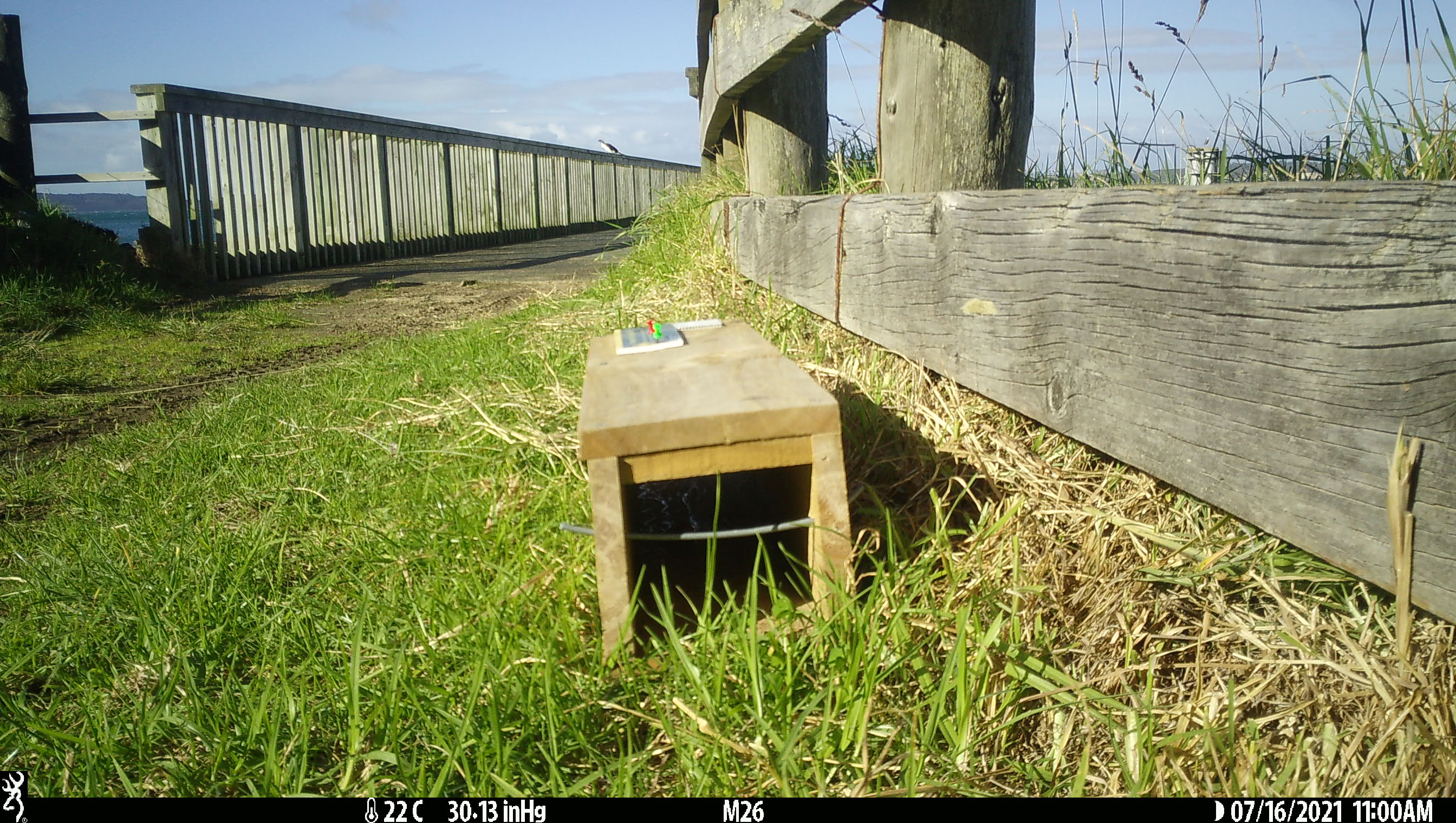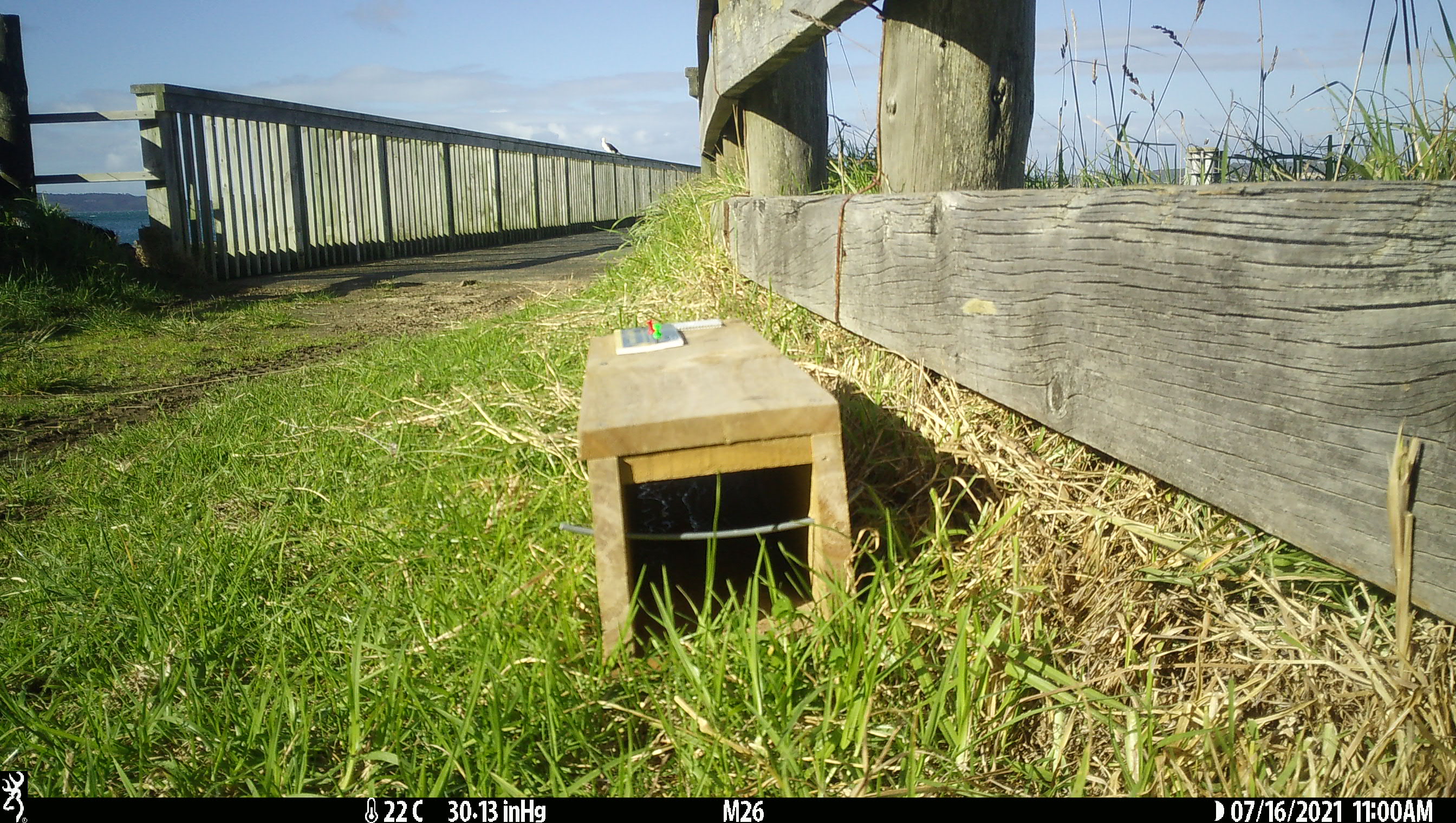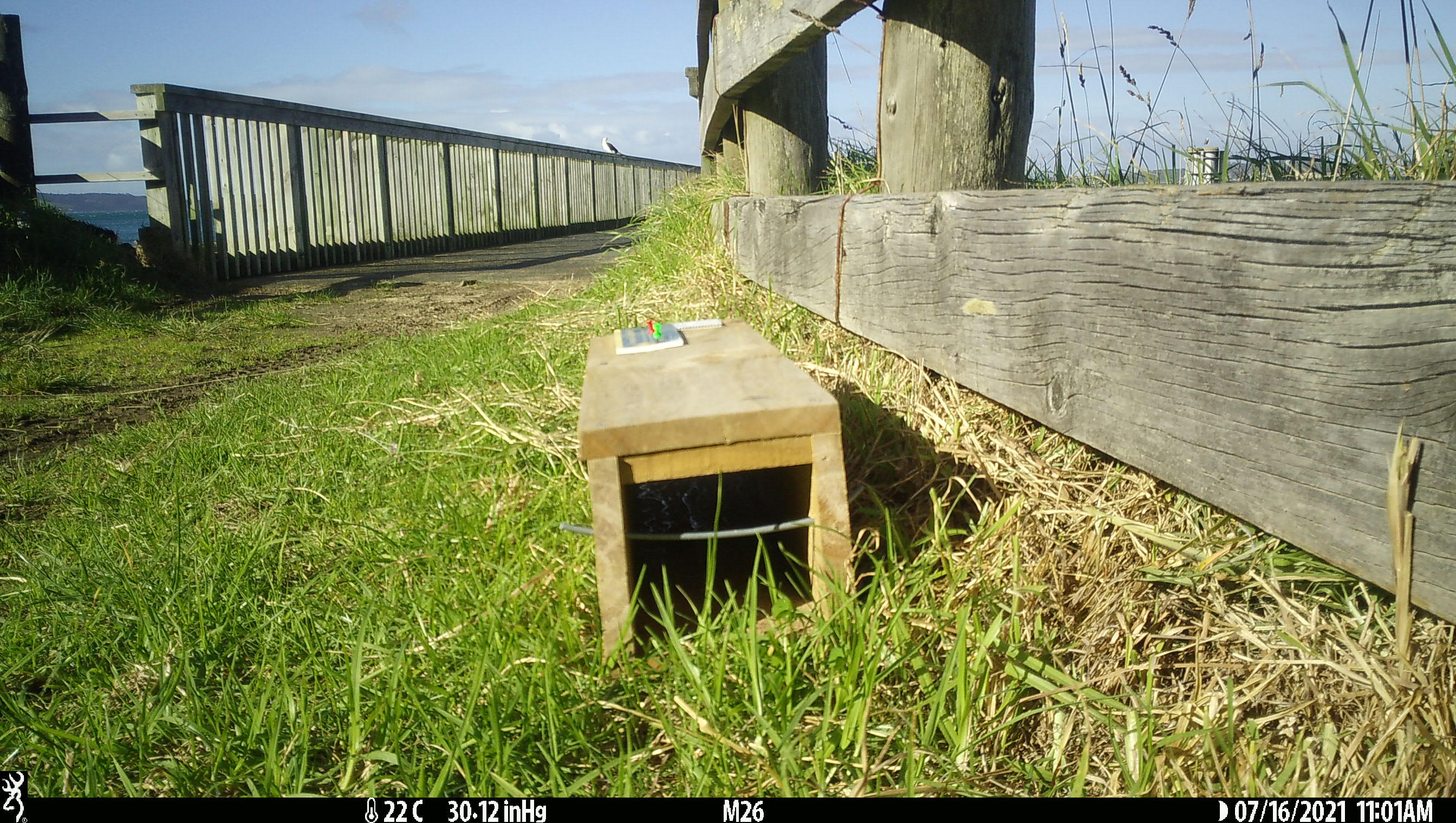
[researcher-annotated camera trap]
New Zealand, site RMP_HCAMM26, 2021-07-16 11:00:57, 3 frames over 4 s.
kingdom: Animalia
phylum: Chordata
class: Aves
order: Suliformes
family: Phalacrocoracidae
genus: Gulosus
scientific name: Gulosus aristotelis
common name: common shag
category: shag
Shag (common shag) (Gulosus aristotelis).